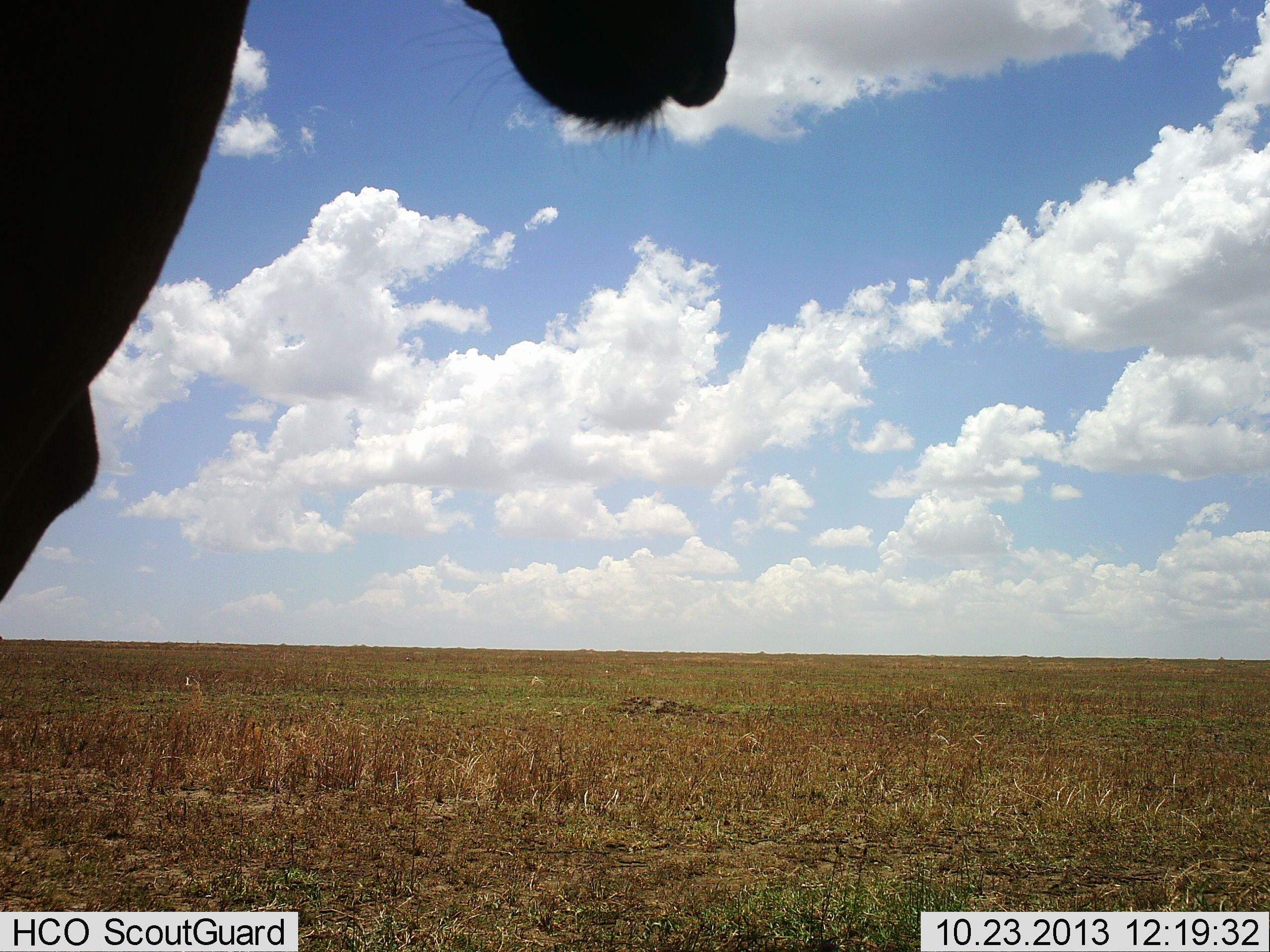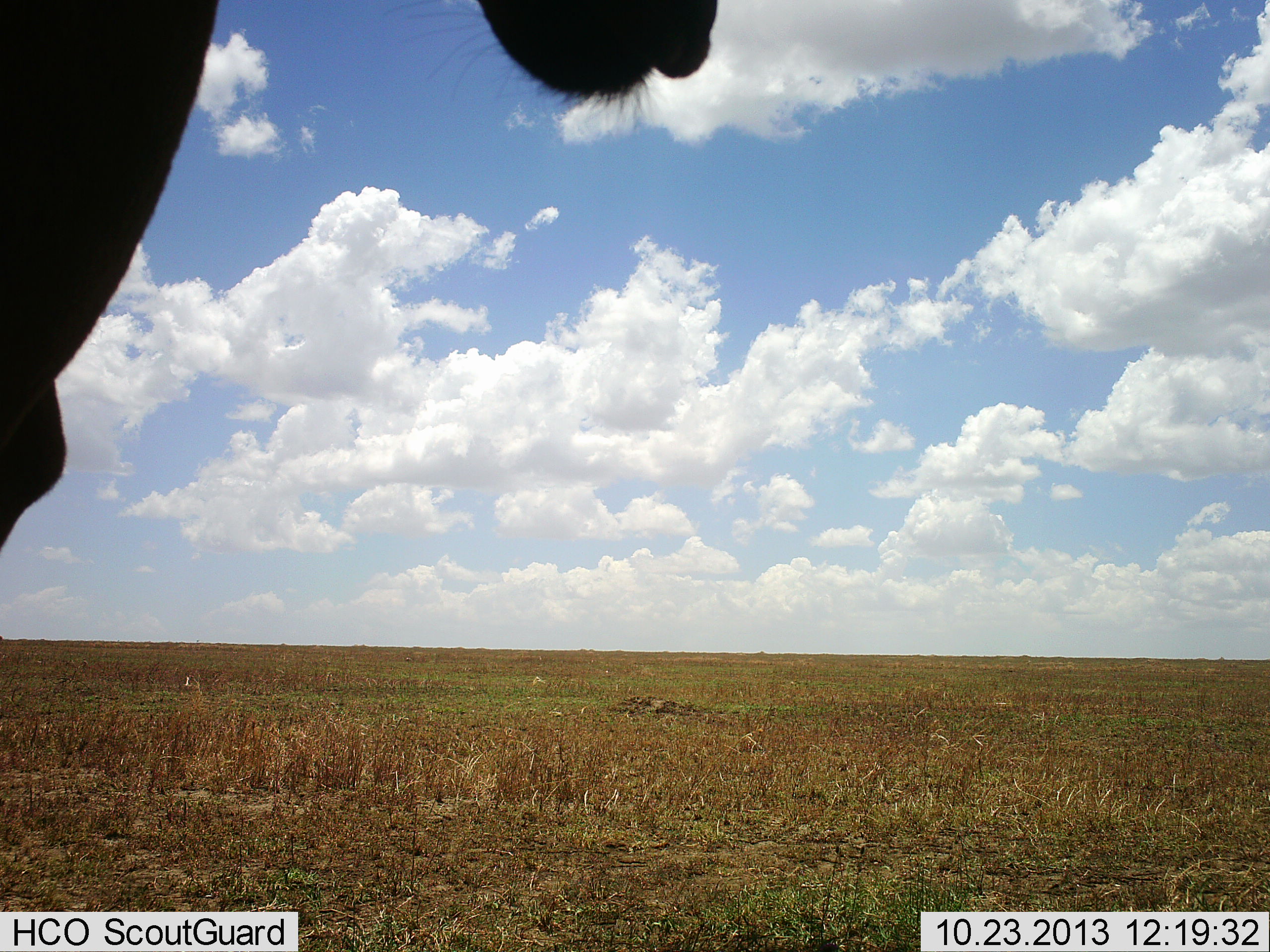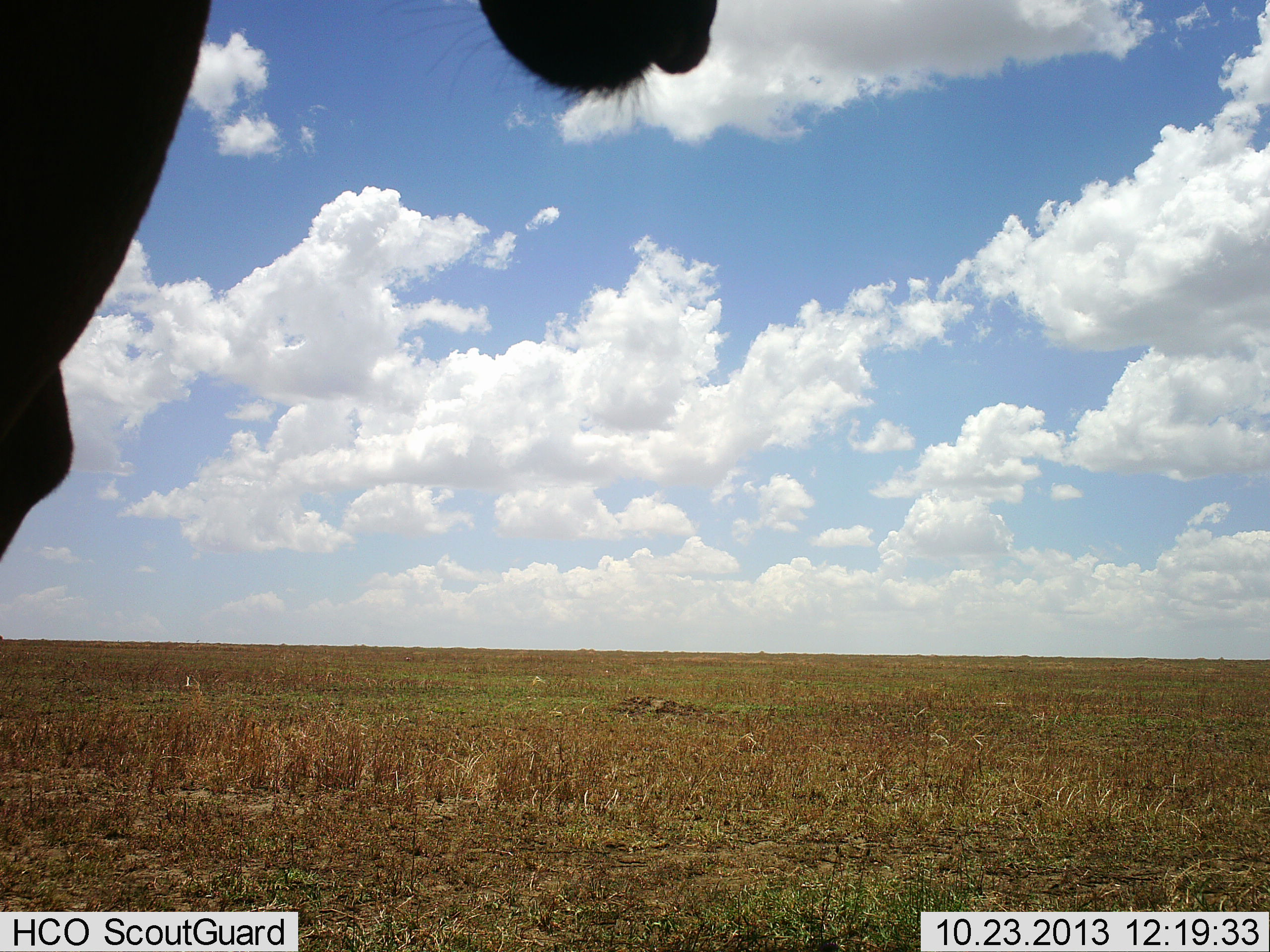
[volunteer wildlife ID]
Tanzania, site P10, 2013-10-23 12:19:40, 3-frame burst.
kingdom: Animalia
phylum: Chordata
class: Mammalia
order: Artiodactyla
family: Bovidae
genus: Alcelaphus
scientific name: Alcelaphus buselaphus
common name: hartebeest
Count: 1.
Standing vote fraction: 90%.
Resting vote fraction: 0%.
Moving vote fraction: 0%.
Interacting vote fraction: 10%.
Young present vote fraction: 0%.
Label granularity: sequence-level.